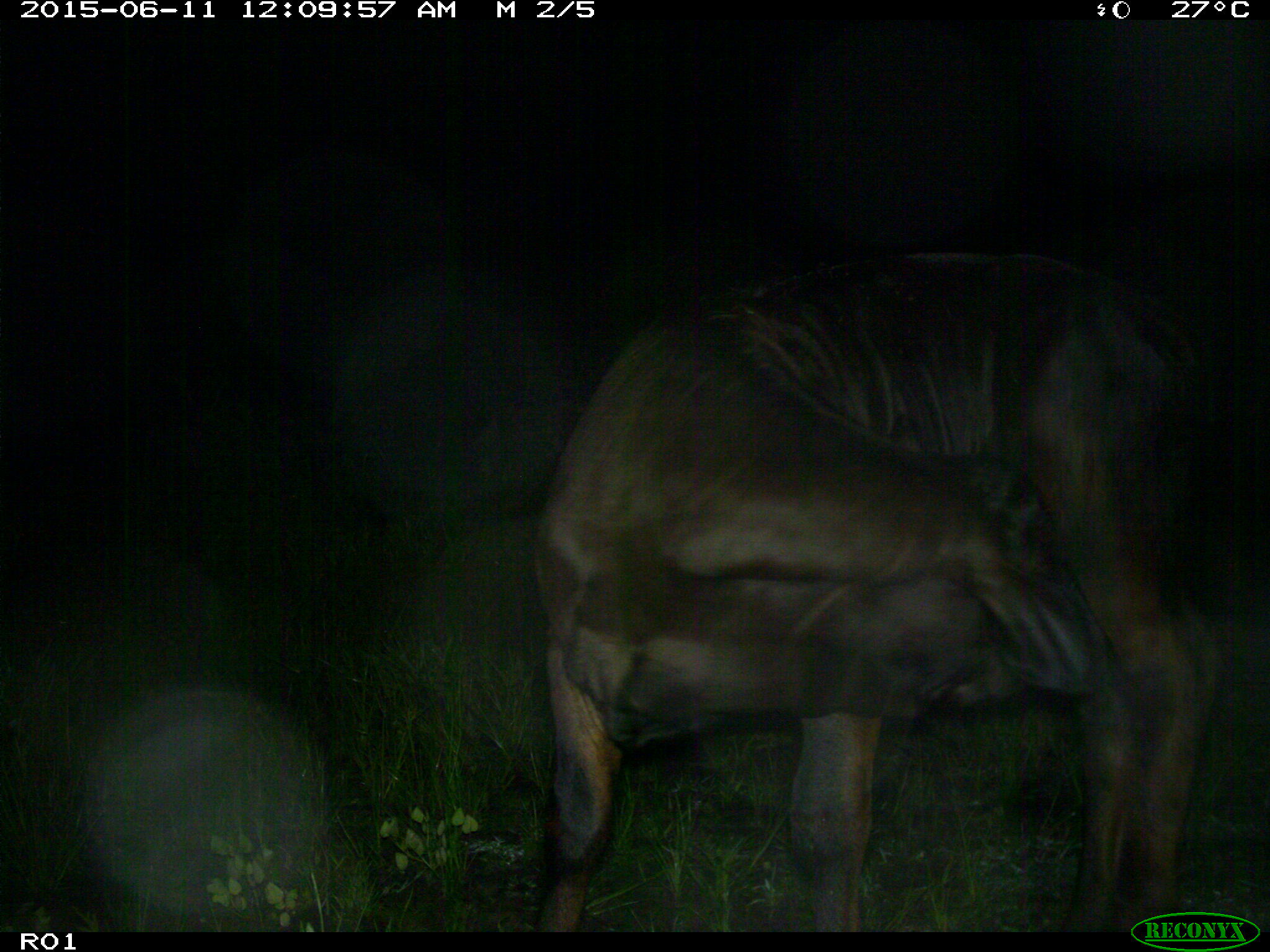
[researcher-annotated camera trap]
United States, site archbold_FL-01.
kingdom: Animalia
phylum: Chordata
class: Mammalia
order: Artiodactyla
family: Bovidae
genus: Bos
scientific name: Bos taurus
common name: domestic cow